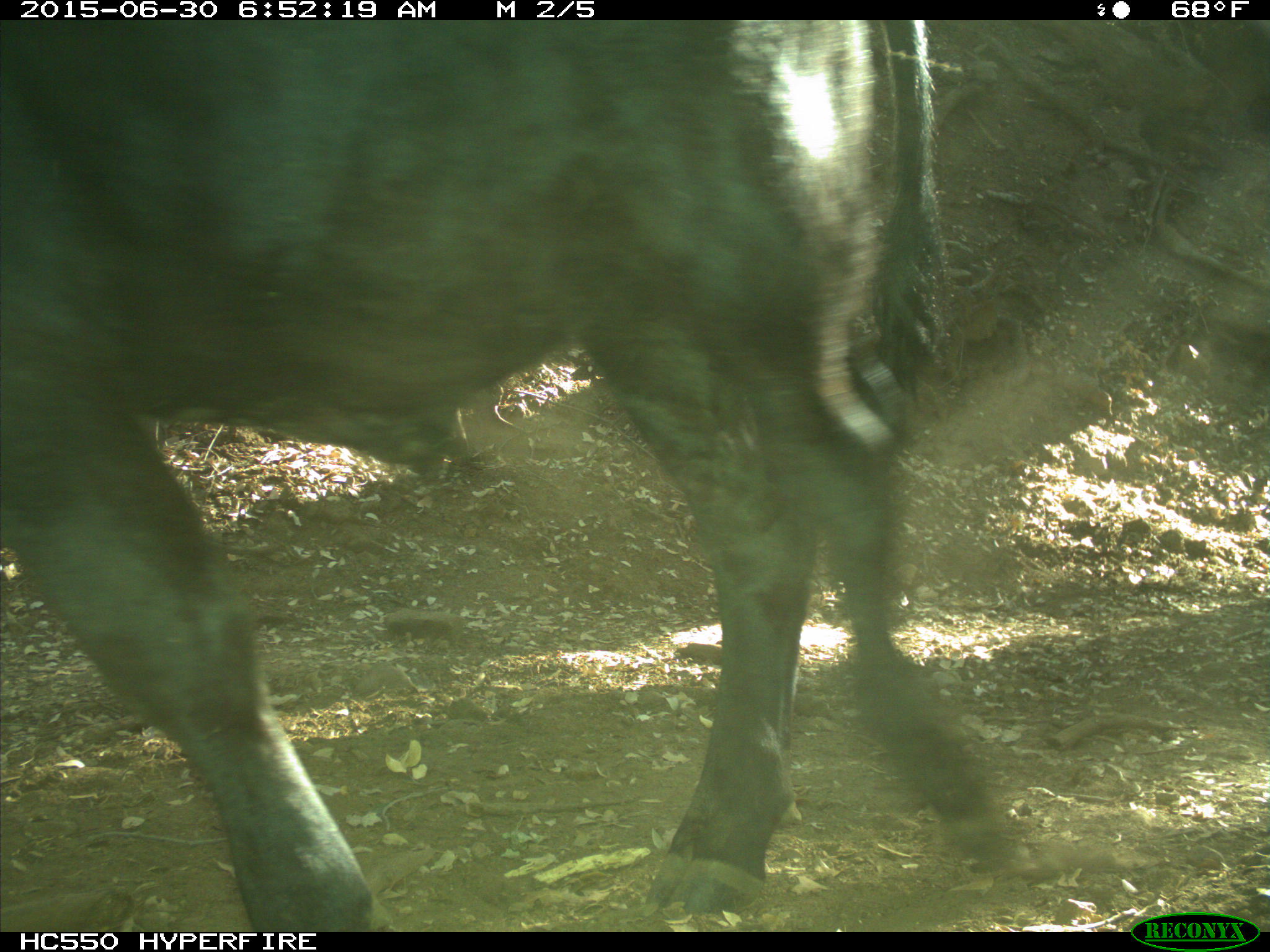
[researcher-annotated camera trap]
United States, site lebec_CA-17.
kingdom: Animalia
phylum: Chordata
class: Mammalia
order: Artiodactyla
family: Bovidae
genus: Bos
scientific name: Bos taurus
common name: domestic cow